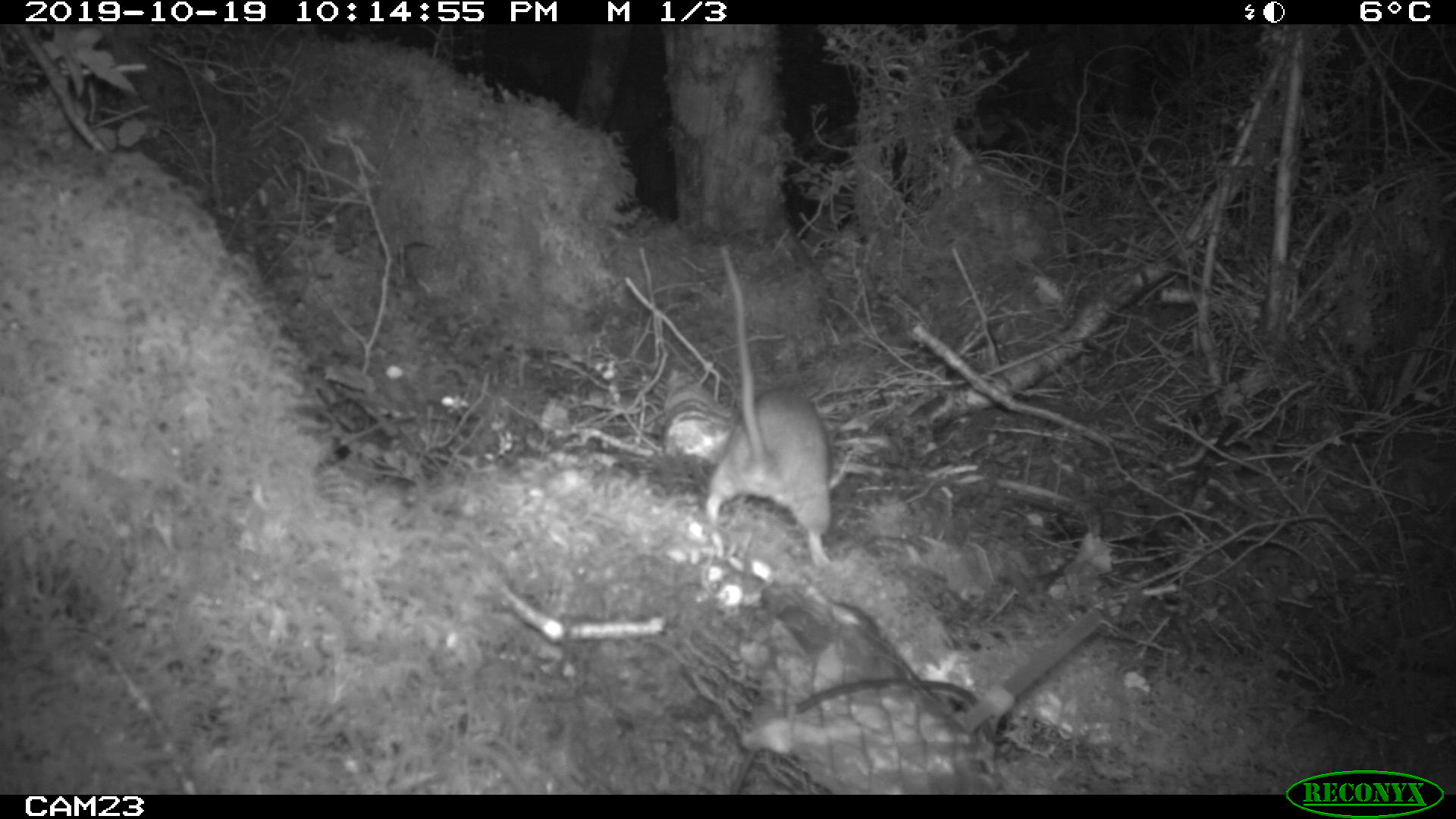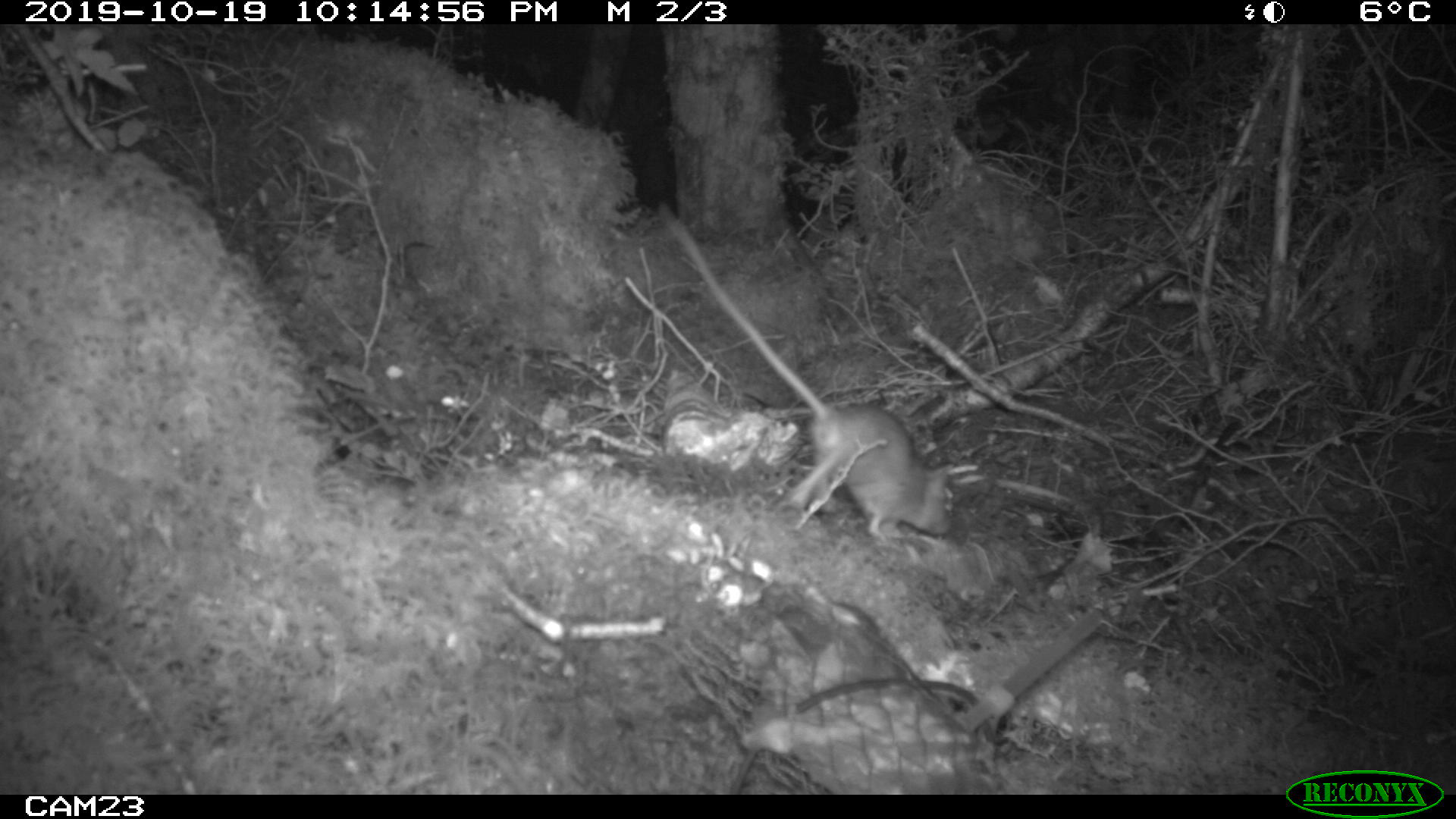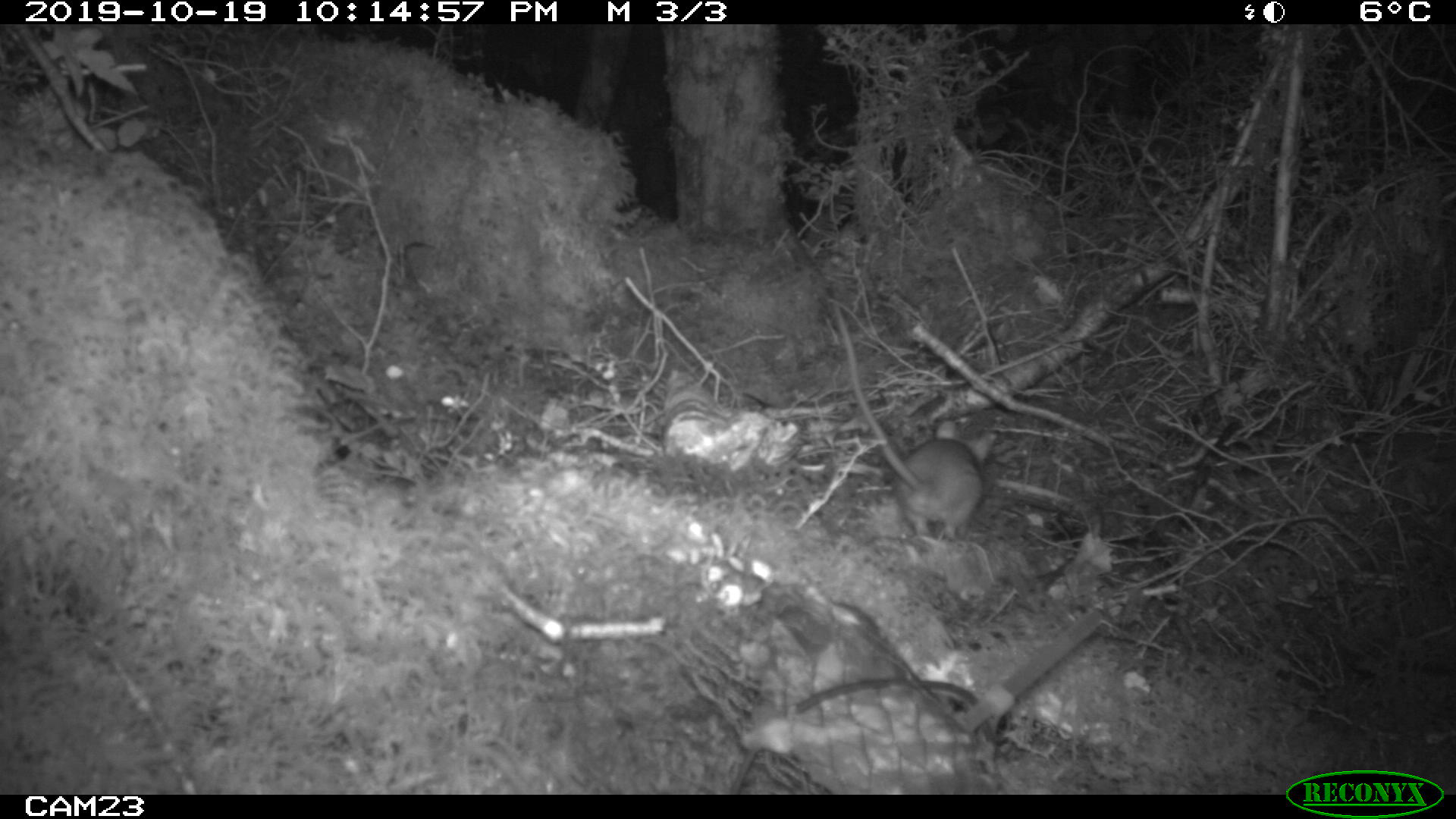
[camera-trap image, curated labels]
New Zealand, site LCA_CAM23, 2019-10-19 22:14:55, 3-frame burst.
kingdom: Animalia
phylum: Chordata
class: Mammalia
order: Rodentia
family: Muridae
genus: Rattus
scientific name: Rattus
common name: rat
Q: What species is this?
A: Rat (Rattus).